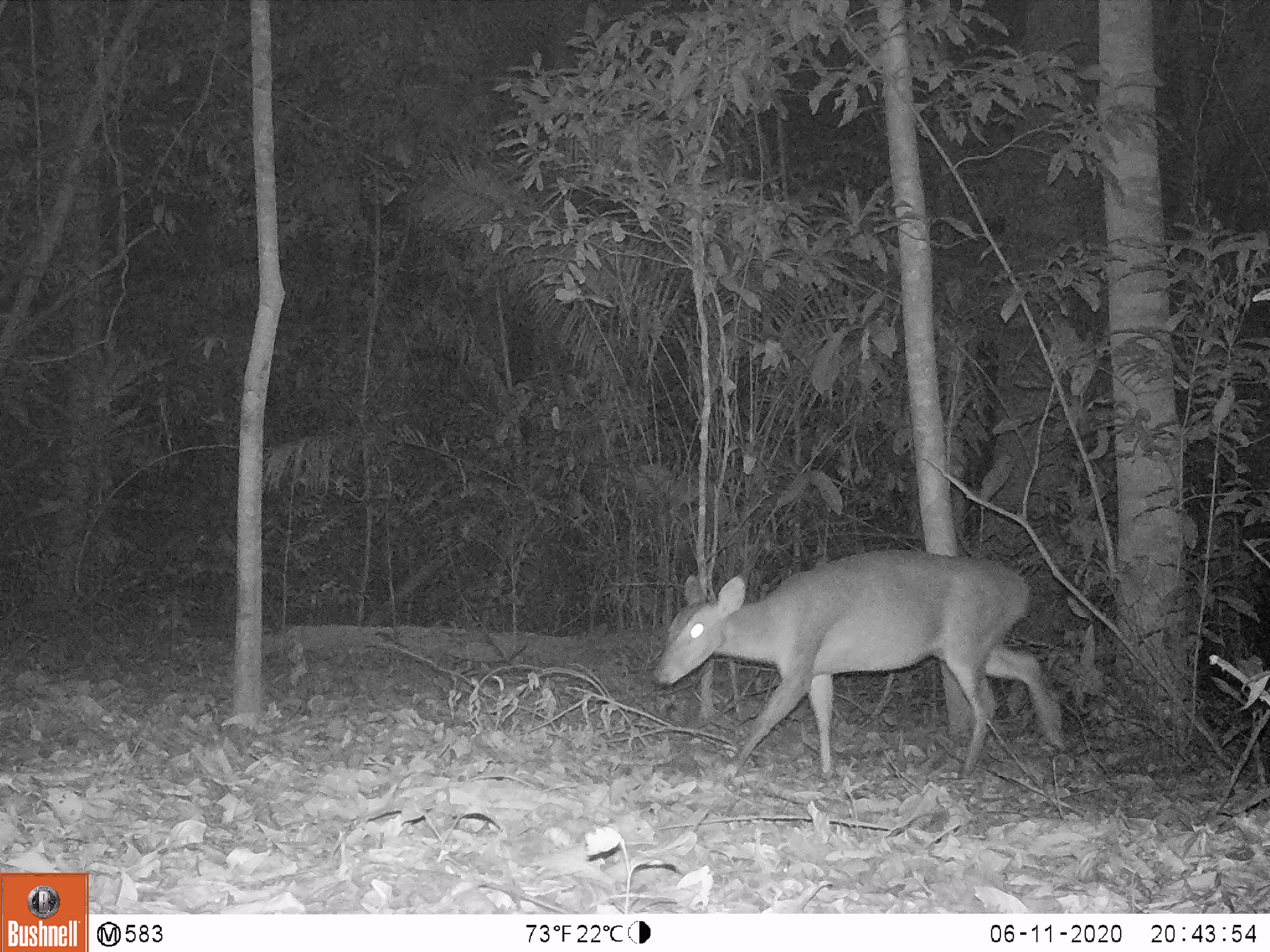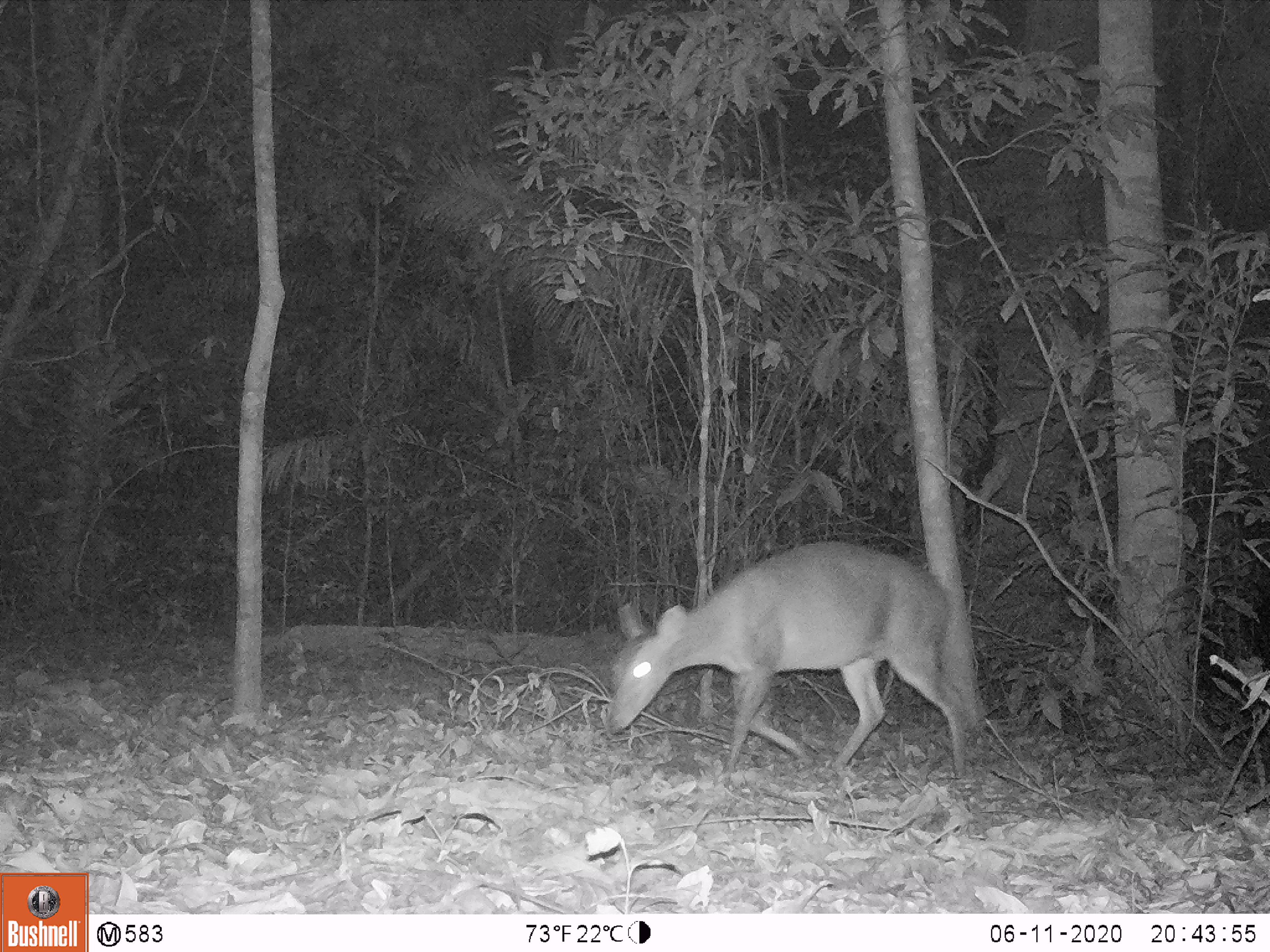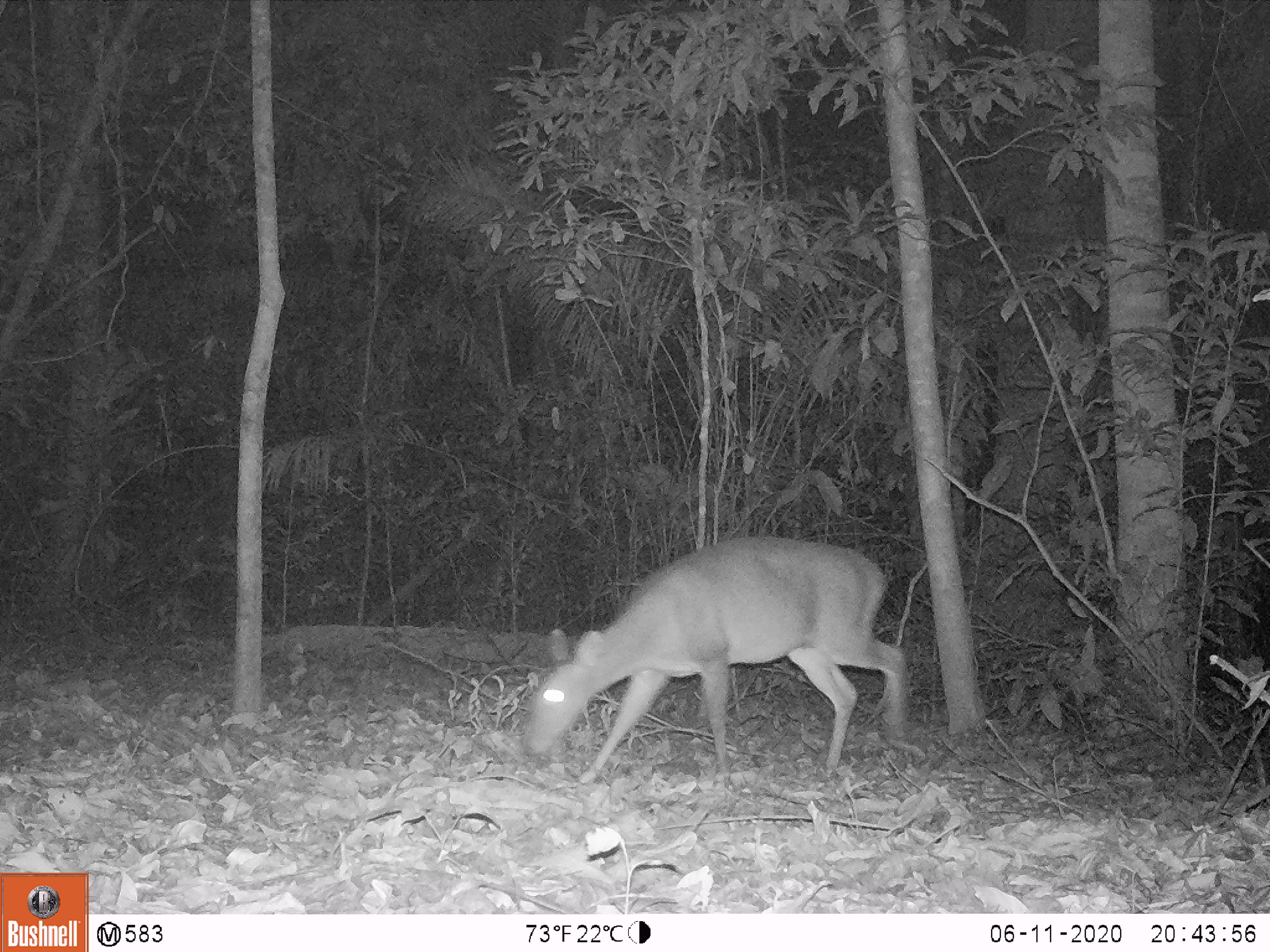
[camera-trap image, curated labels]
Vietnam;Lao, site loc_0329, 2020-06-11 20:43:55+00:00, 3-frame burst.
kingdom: Animalia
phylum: Chordata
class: Mammalia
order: Artiodactyla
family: Cervidae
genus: Muntiacus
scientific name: Muntiacus vuquangensis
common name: large-antlered muntjac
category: large antlered muntjac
Large antlered muntjac (large-antlered muntjac) (Muntiacus vuquangensis). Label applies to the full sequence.